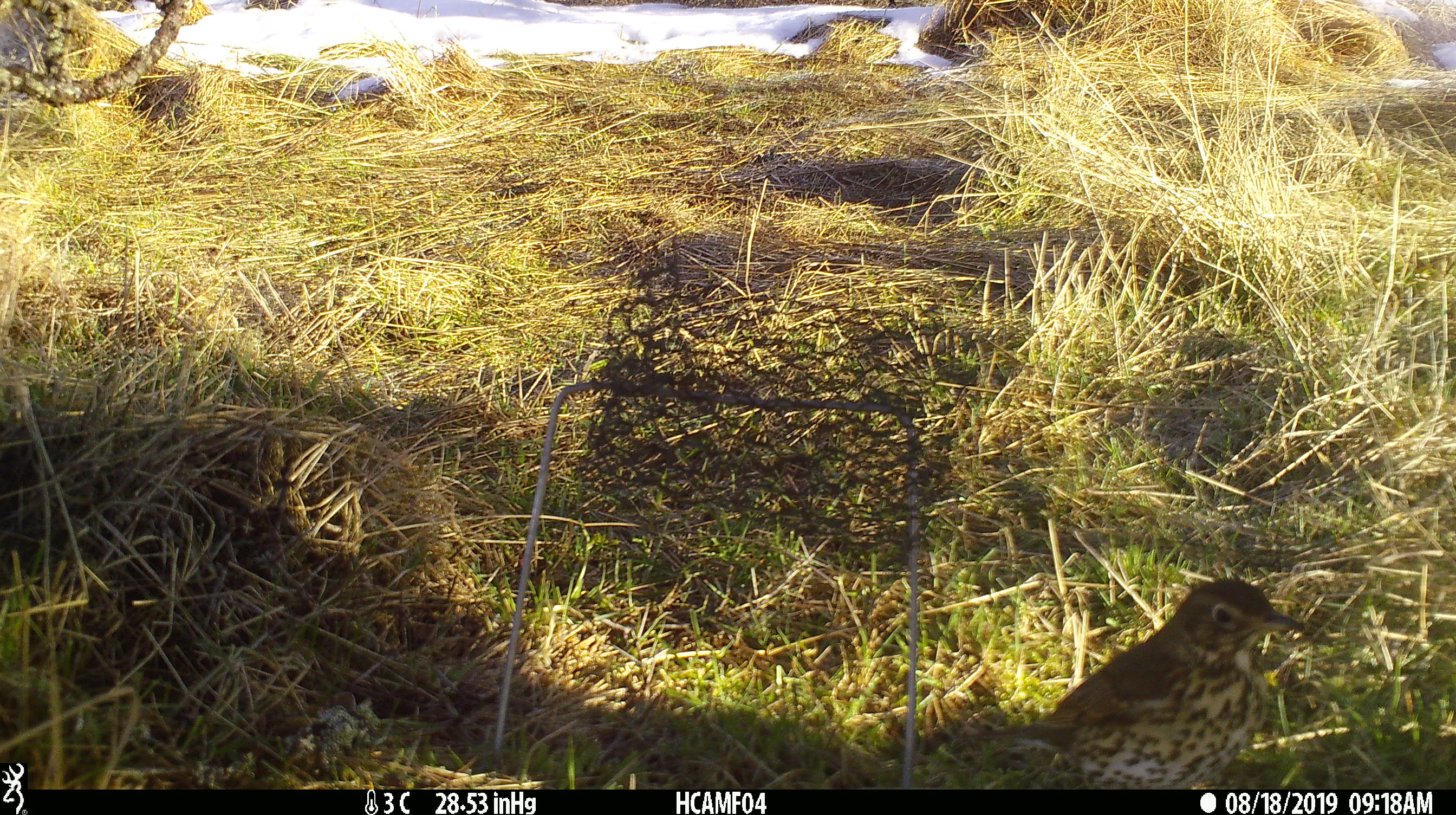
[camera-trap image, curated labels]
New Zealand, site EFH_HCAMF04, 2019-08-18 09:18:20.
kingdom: Animalia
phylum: Chordata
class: Aves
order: Passeriformes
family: Turdidae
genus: Turdus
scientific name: Turdus philomelos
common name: song thrush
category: thrush